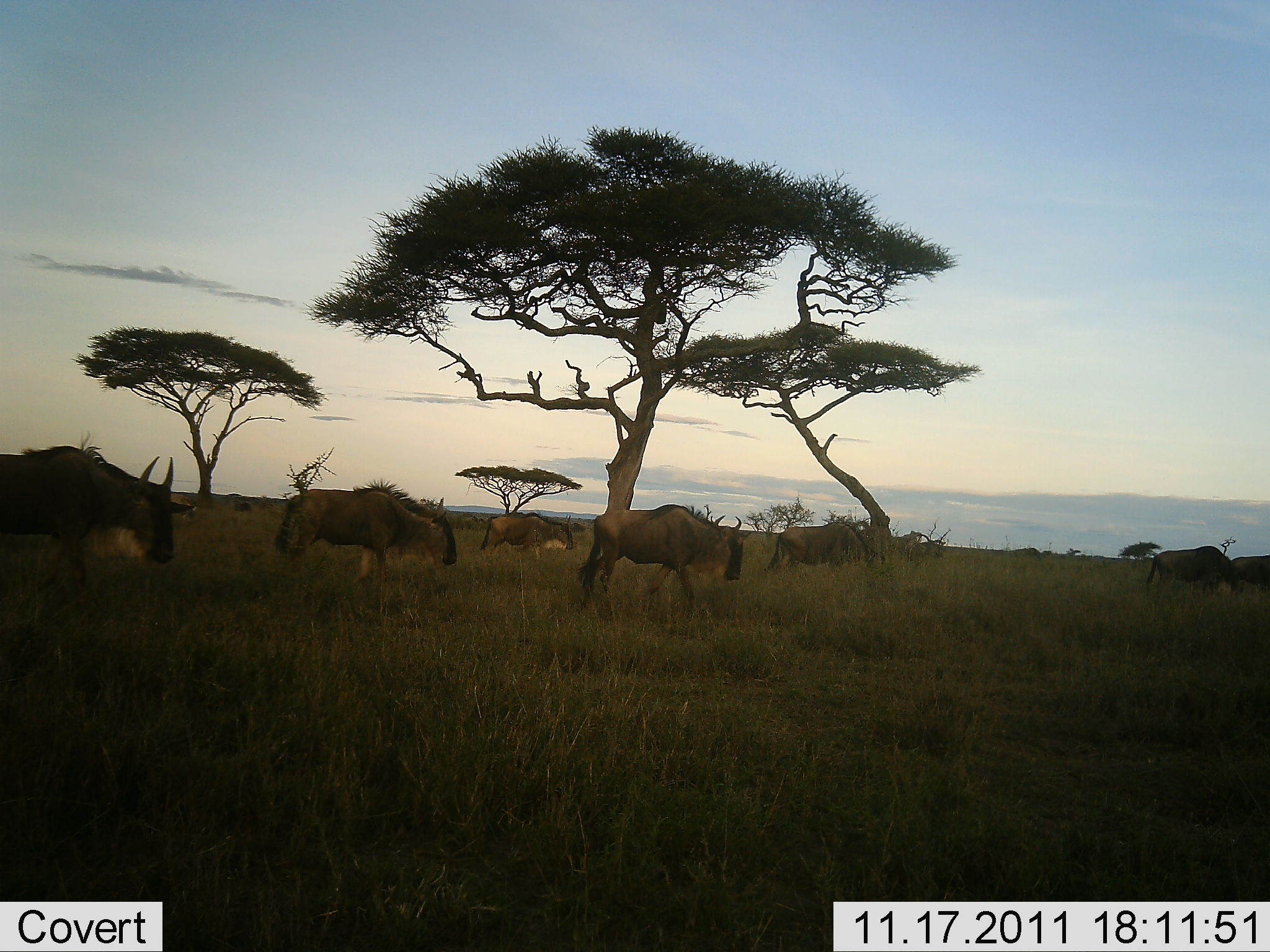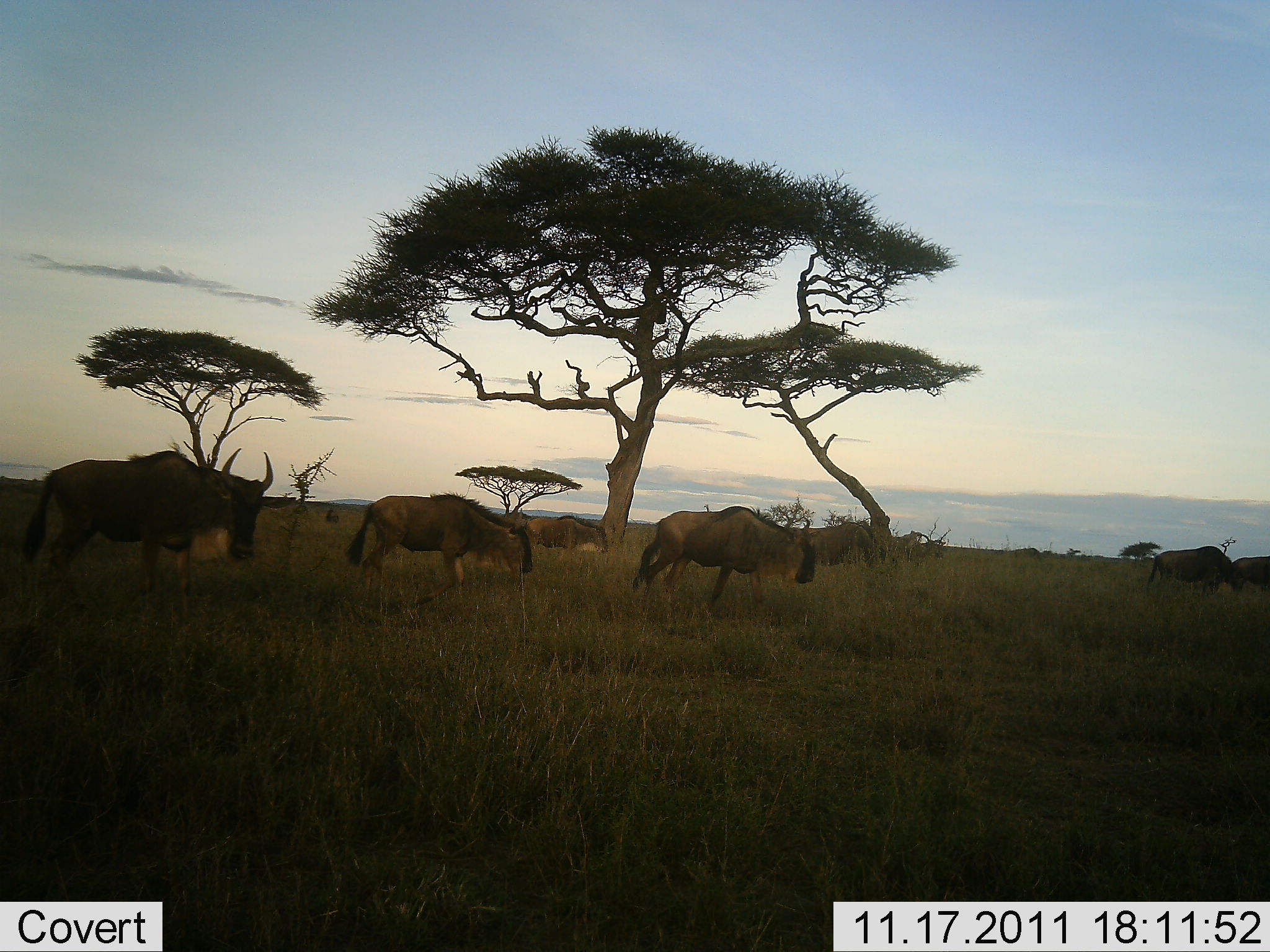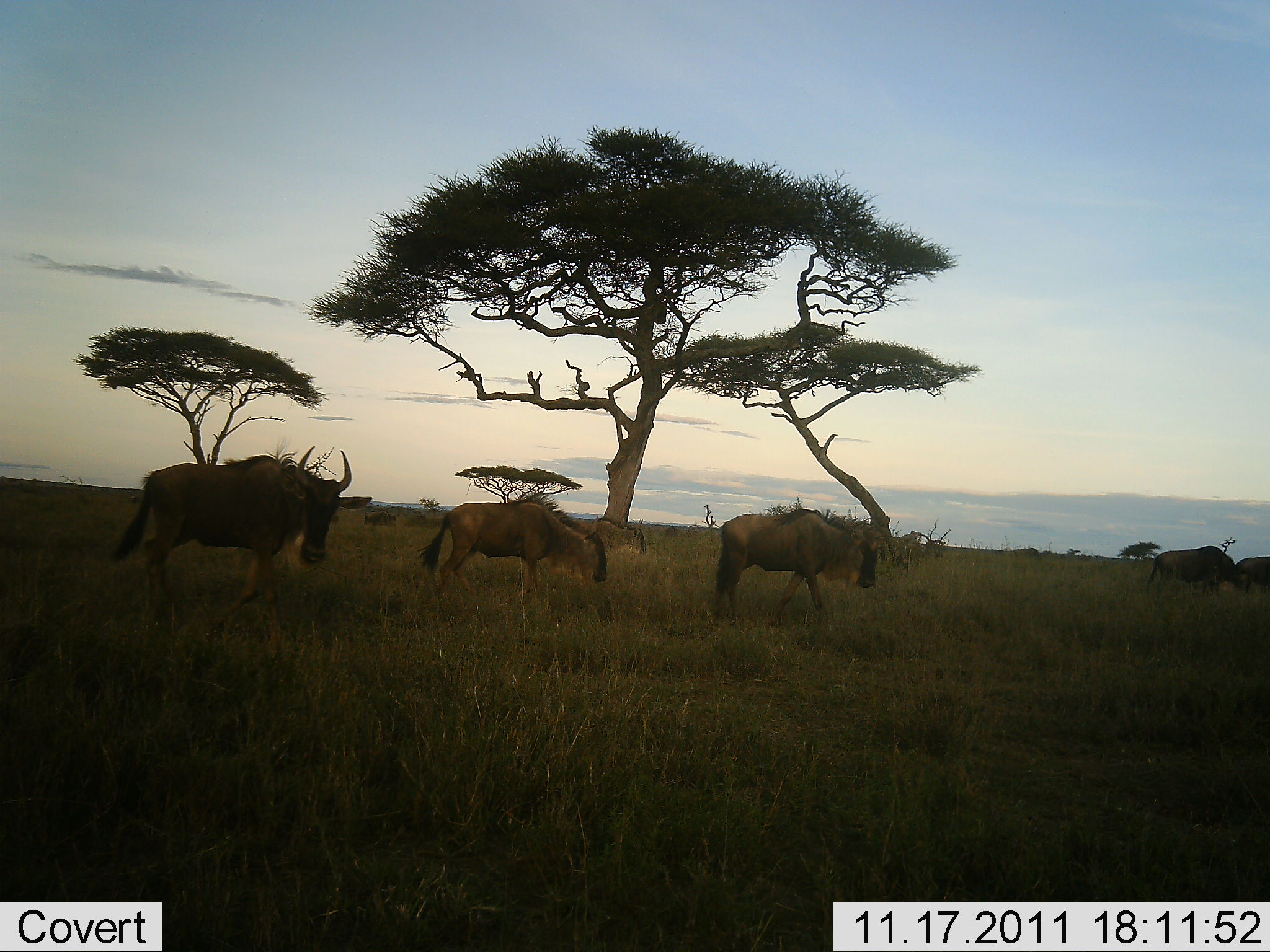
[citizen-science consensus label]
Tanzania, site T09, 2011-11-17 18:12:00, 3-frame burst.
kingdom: Animalia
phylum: Chordata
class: Mammalia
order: Artiodactyla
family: Bovidae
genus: Connochaetes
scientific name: Connochaetes taurinus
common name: blue wildebeest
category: wildebeest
Wildebeest (blue wildebeest) (Connochaetes taurinus), count 6. Behavior (volunteer vote fractions): standing 13%, resting 0%, moving 93%, interacting 0%. Young present (vote fraction): 0%. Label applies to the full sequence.